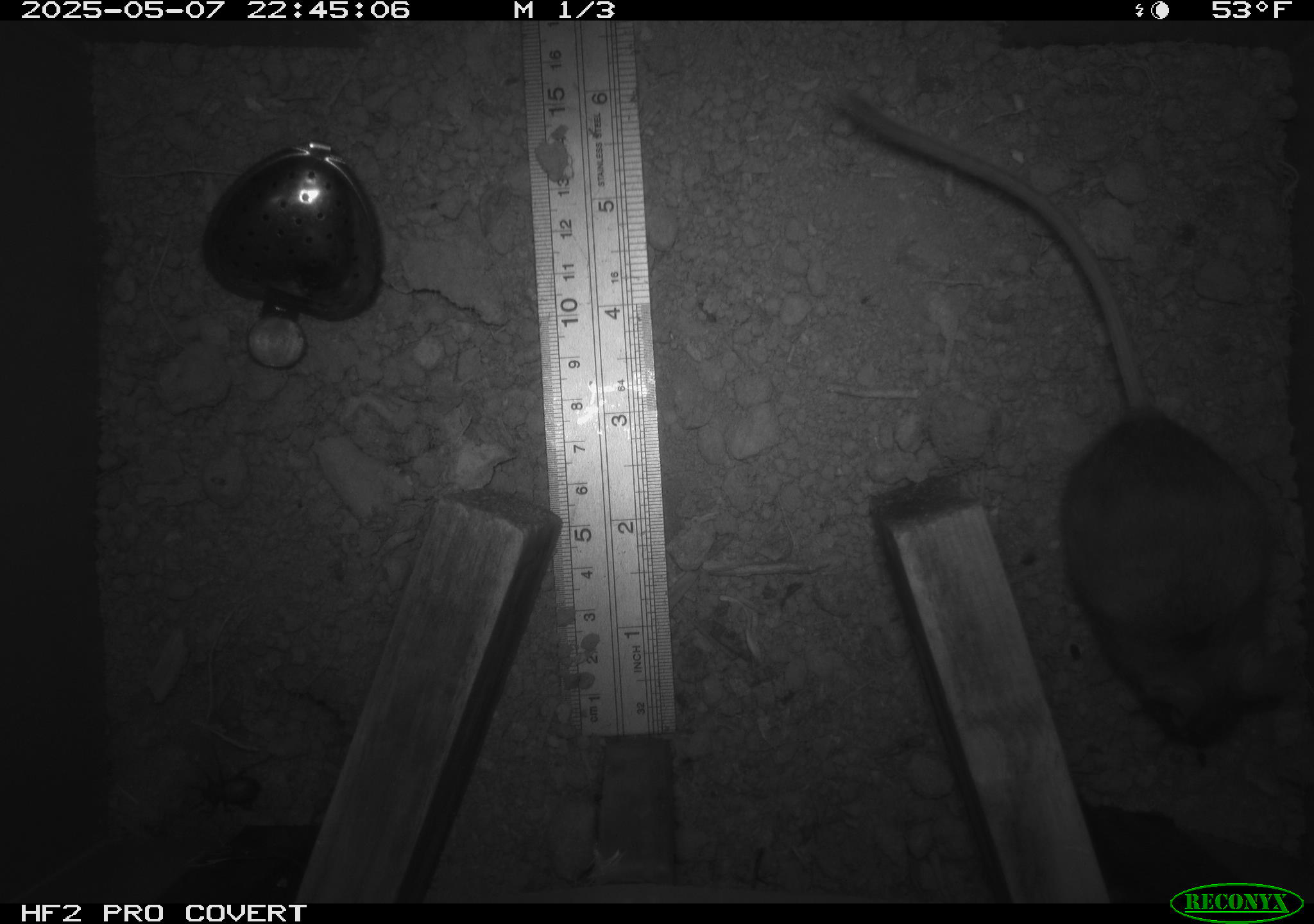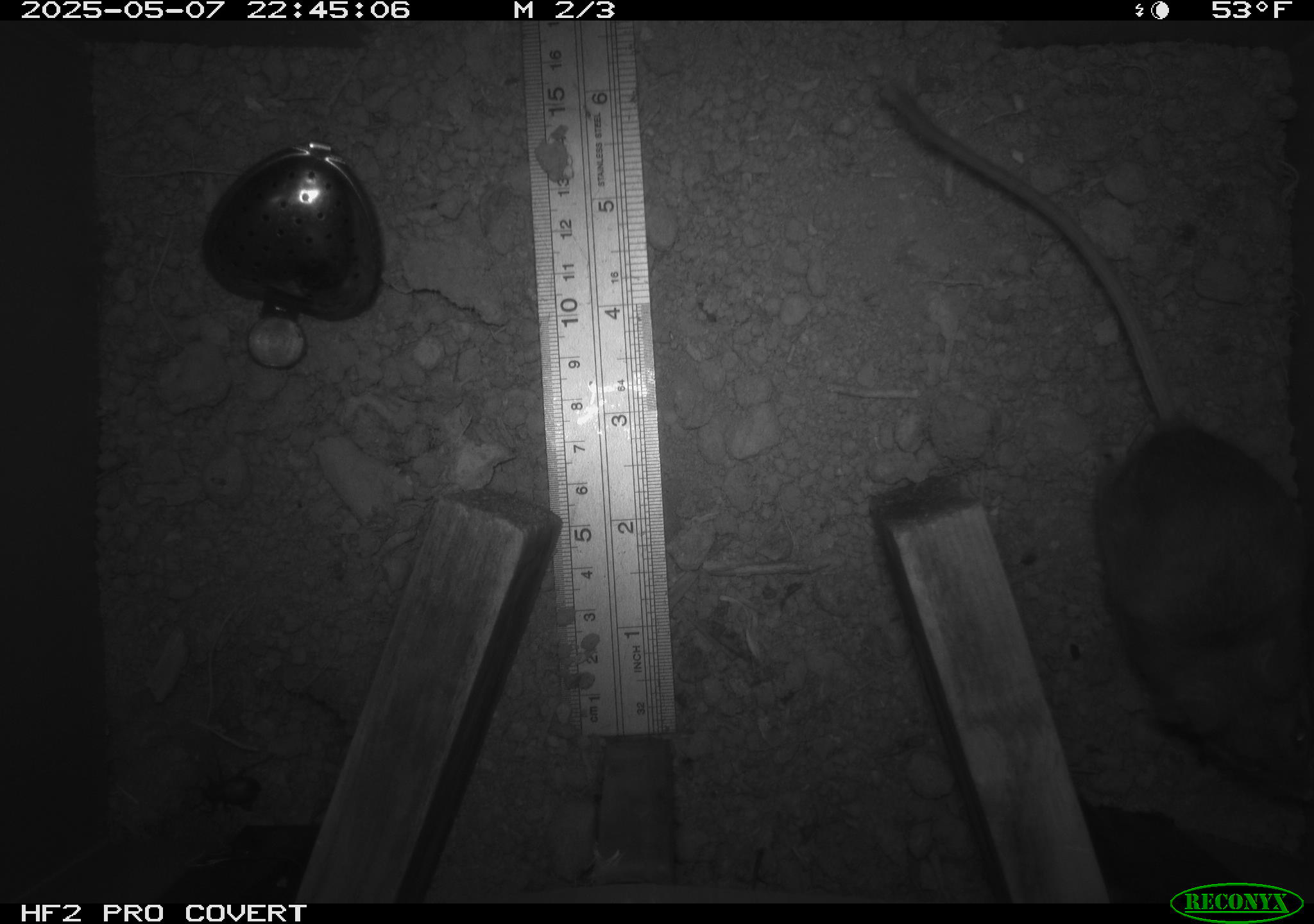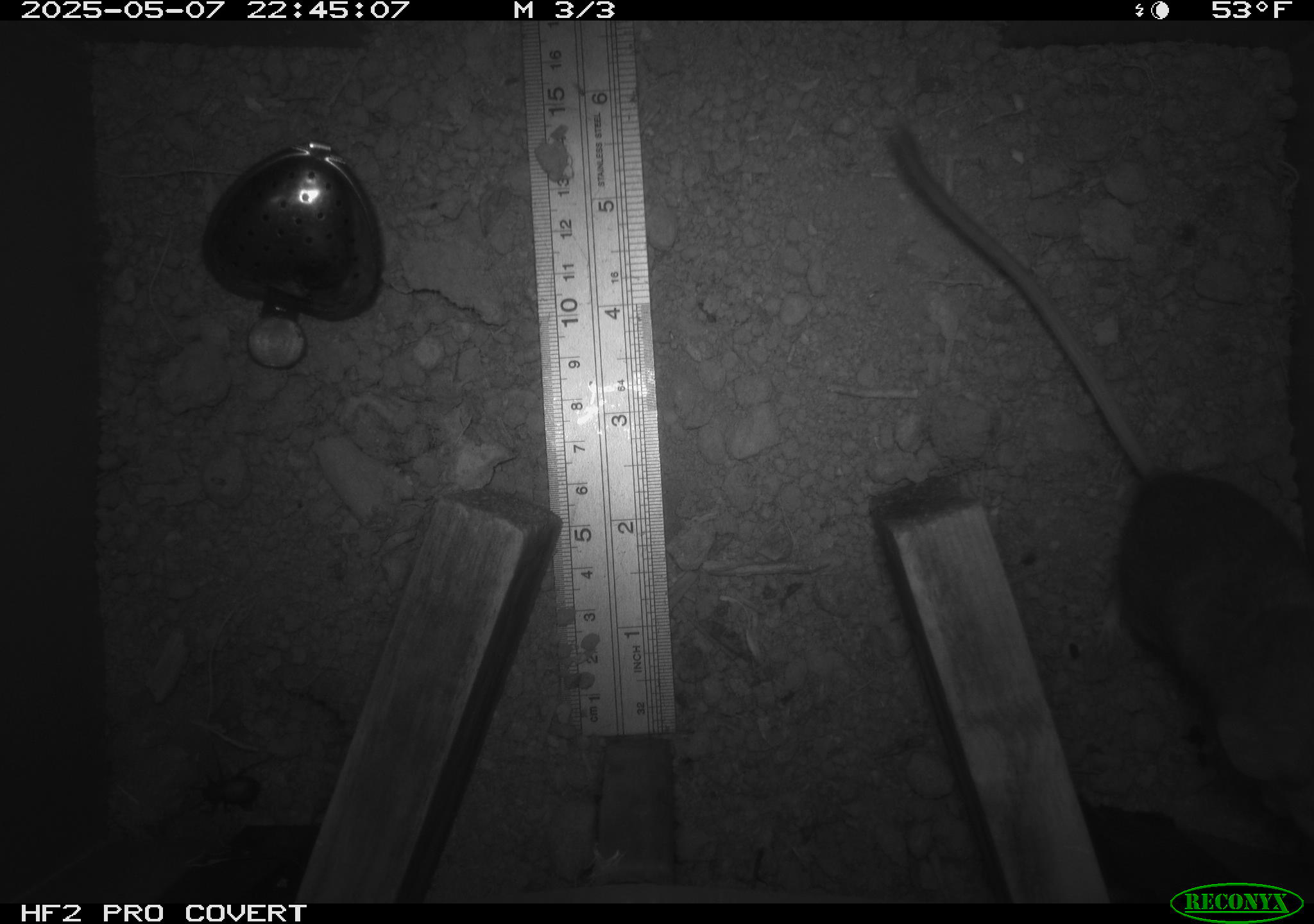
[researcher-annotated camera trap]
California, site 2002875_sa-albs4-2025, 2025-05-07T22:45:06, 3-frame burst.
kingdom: Animalia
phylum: Chordata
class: Mammalia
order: Rodentia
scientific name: Rodentia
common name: mouse species